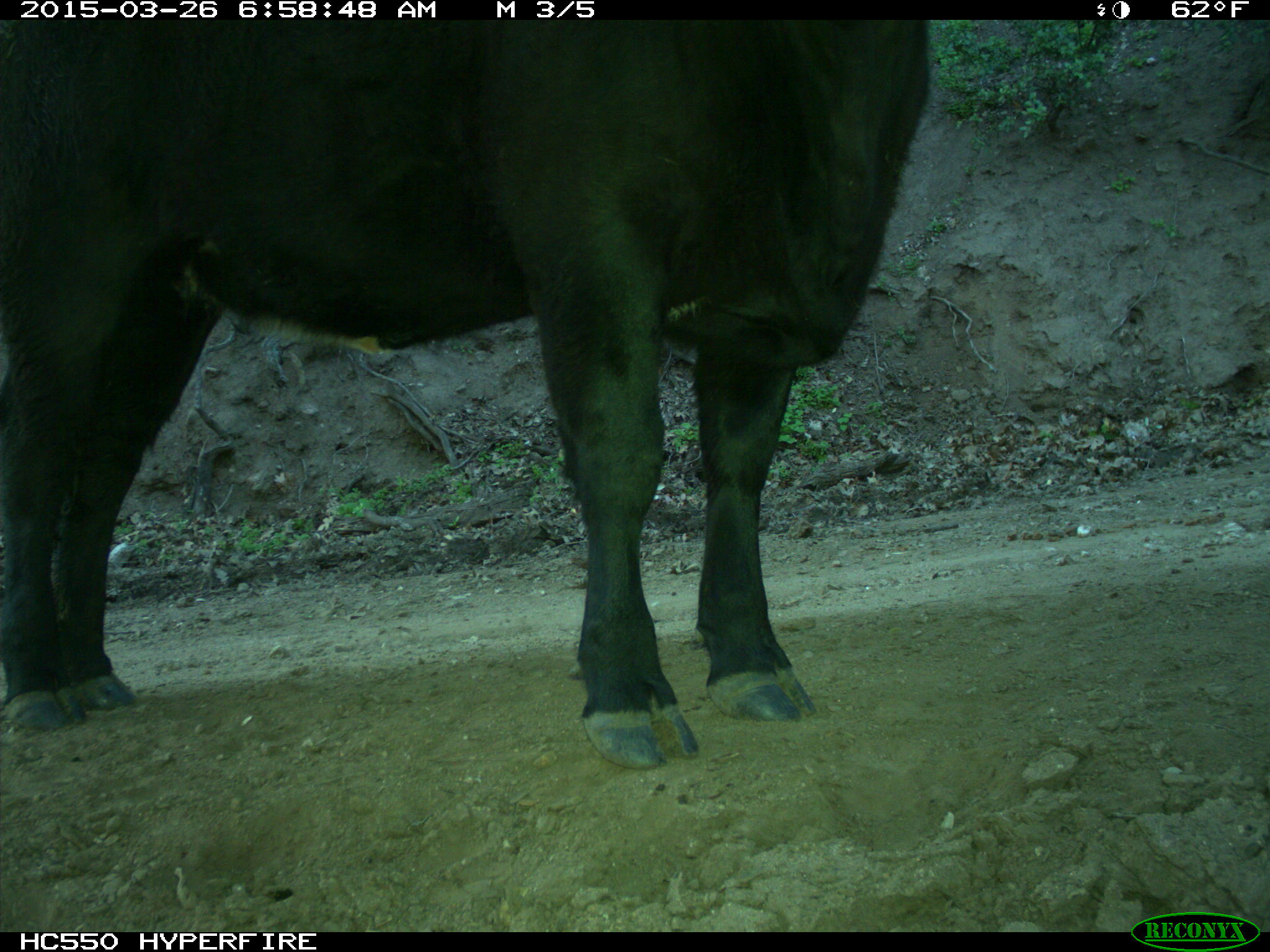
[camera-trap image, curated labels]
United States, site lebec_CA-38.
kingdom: Animalia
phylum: Chordata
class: Mammalia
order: Artiodactyla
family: Bovidae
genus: Bos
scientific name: Bos taurus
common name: domestic cow